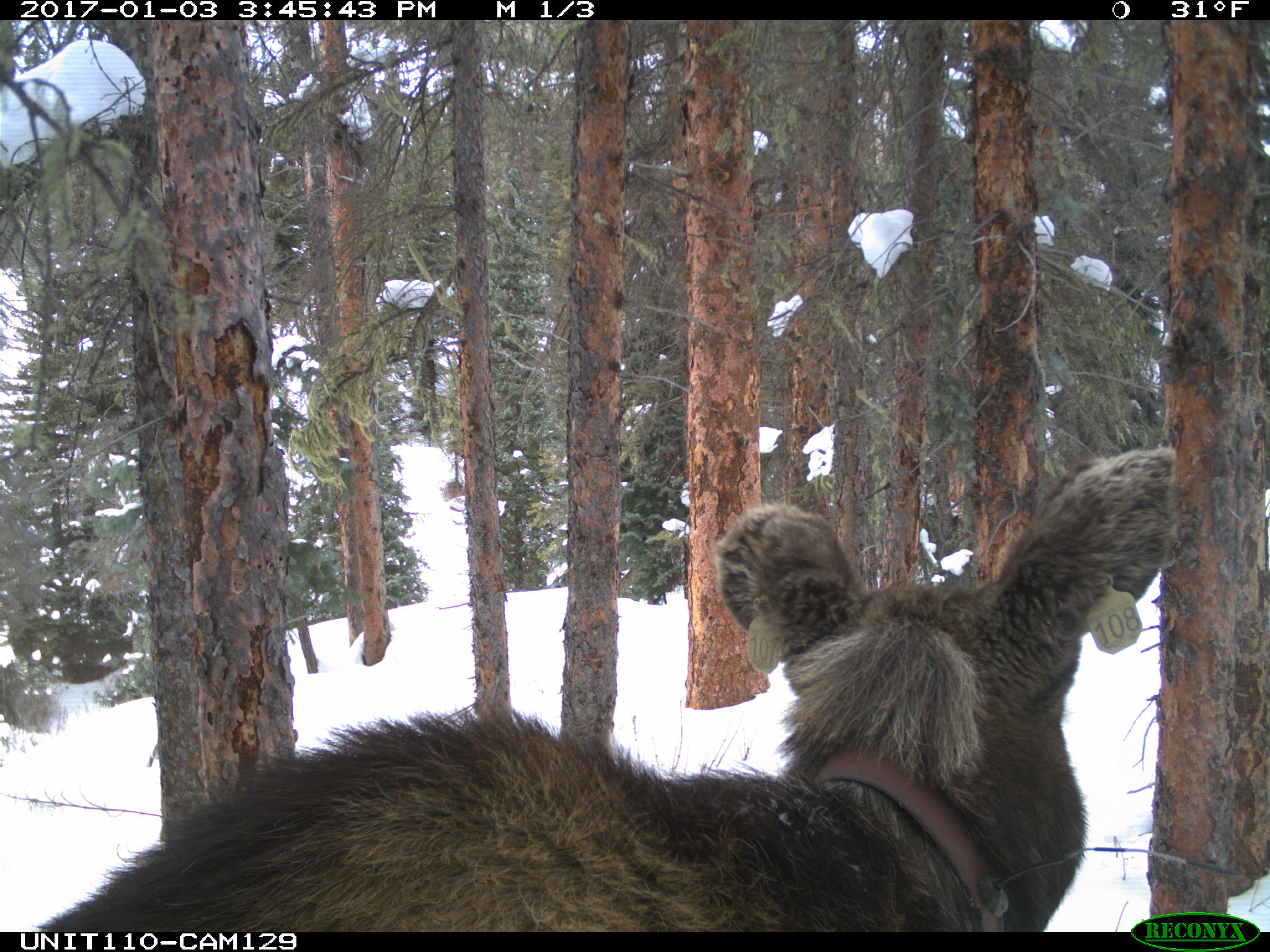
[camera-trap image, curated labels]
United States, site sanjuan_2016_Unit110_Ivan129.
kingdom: Animalia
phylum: Chordata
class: Mammalia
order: Artiodactyla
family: Cervidae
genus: Alces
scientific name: Alces alces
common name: moose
Alces alces (moose).